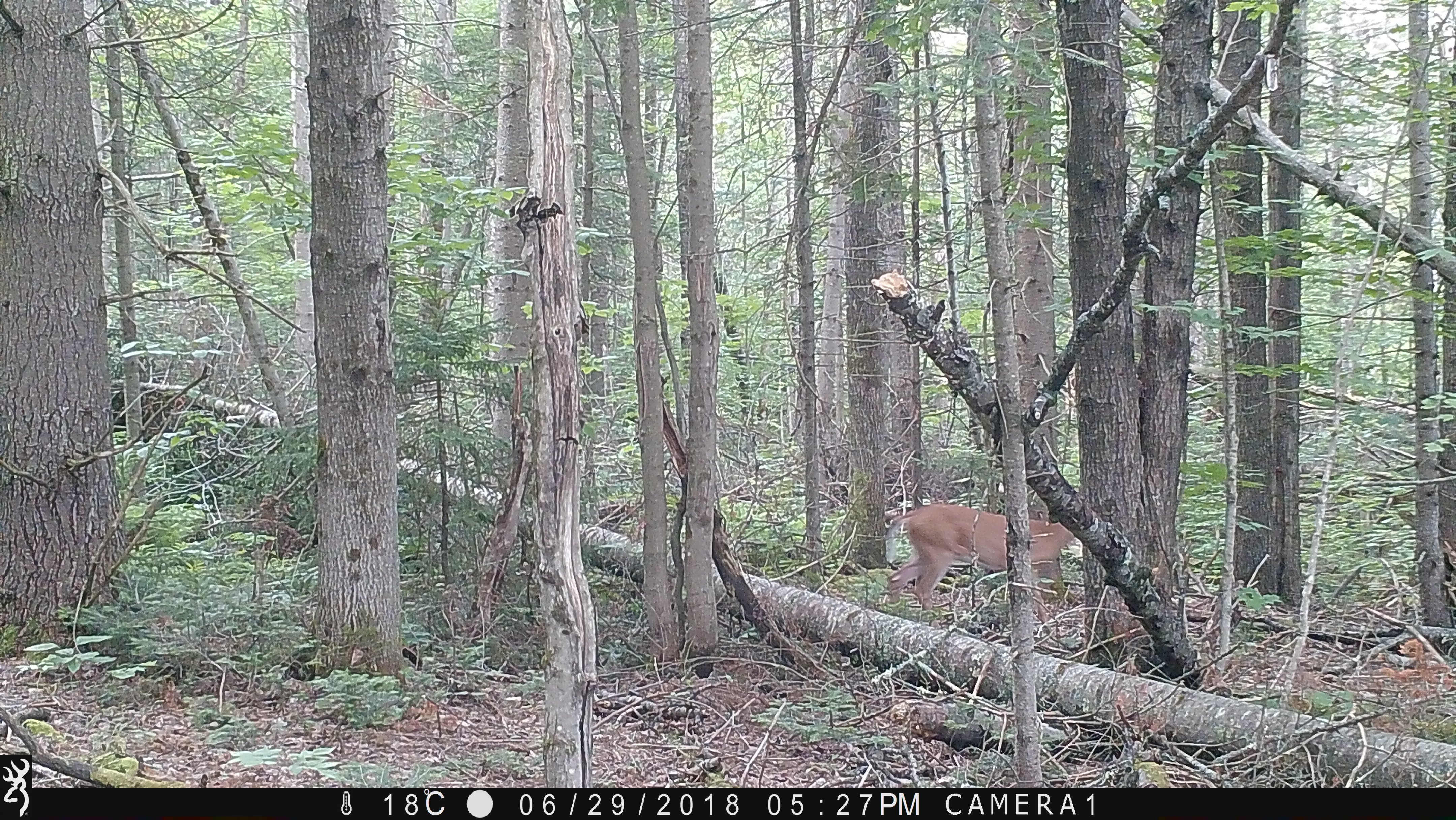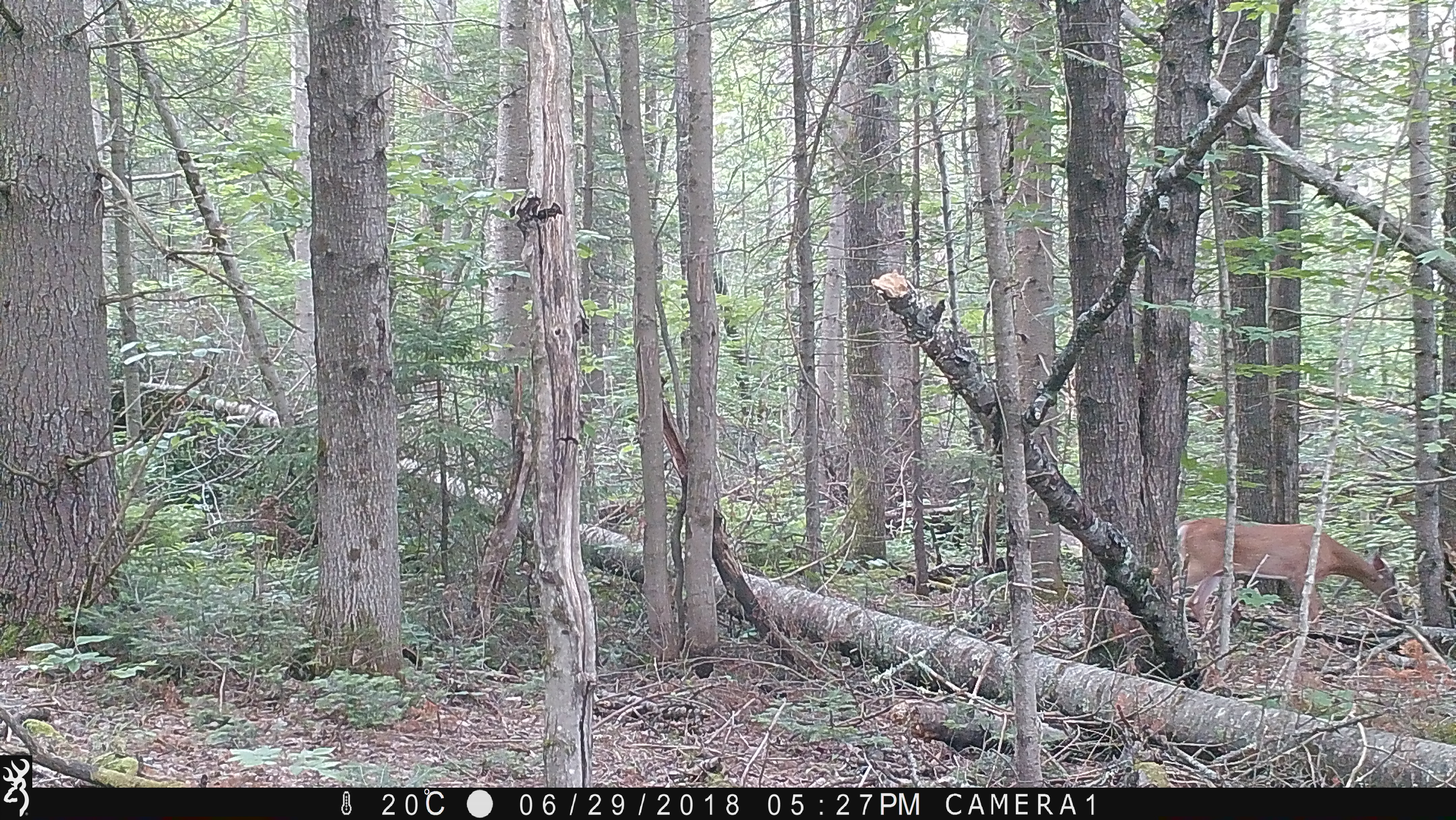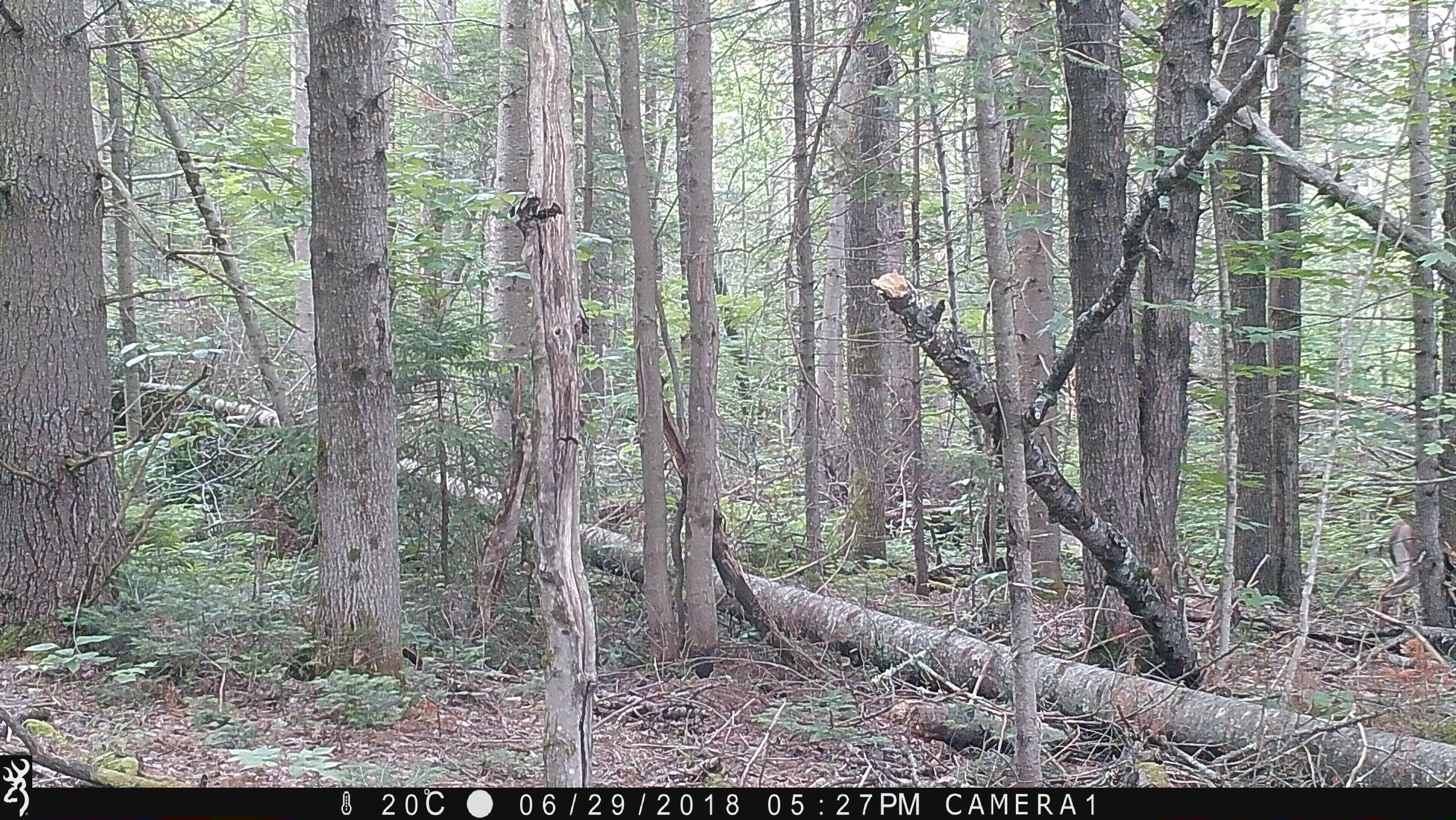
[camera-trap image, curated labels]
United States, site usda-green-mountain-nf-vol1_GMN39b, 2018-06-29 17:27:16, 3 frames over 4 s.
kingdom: Animalia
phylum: Chordata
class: Mammalia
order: Artiodactyla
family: Cervidae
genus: Odocoileus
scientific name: Odocoileus virginianus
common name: white-tailed deer